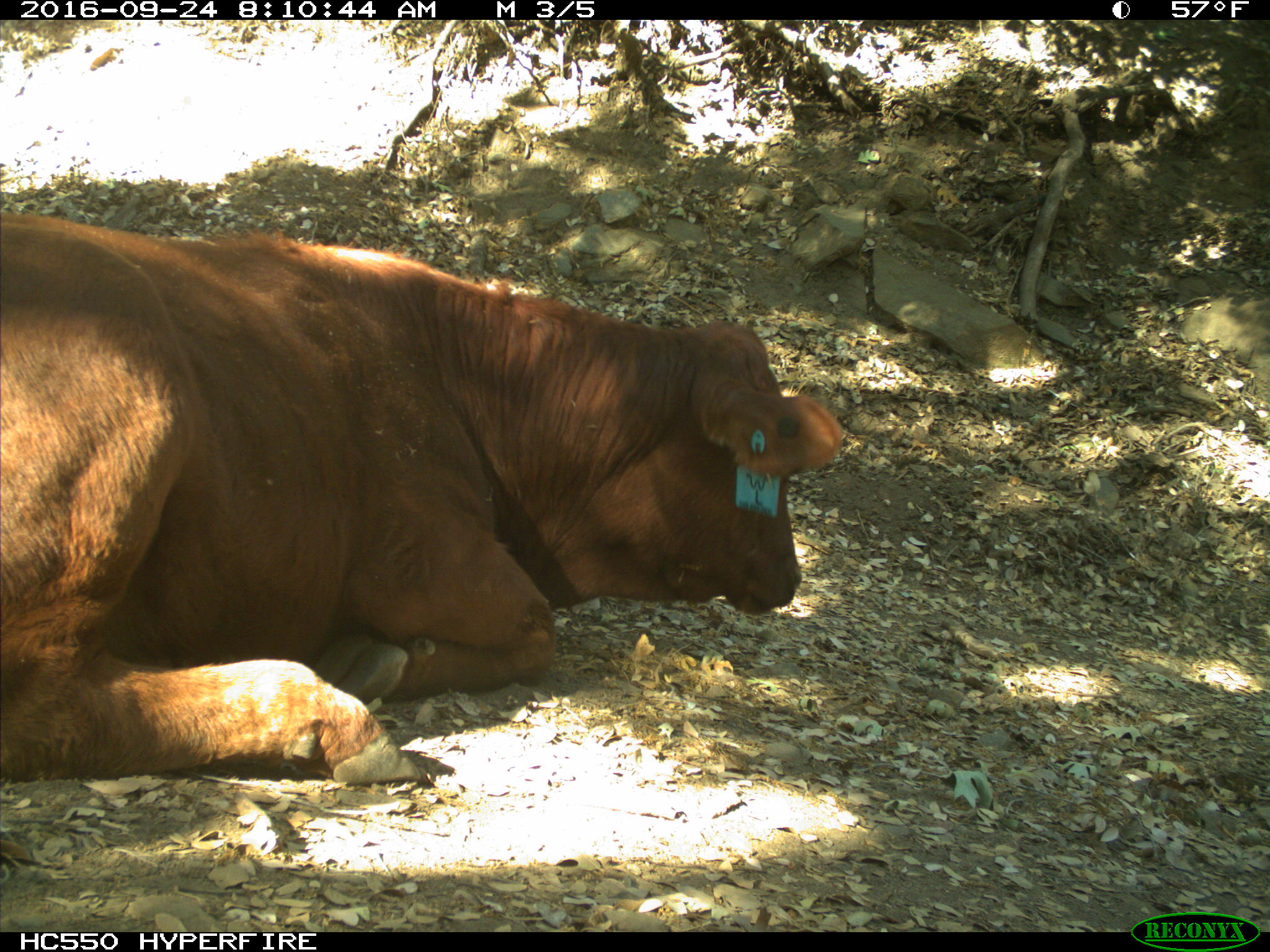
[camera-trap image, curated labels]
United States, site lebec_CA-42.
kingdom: Animalia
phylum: Chordata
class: Mammalia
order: Artiodactyla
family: Bovidae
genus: Bos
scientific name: Bos taurus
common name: domestic cow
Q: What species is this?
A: Bos taurus (domestic cow).